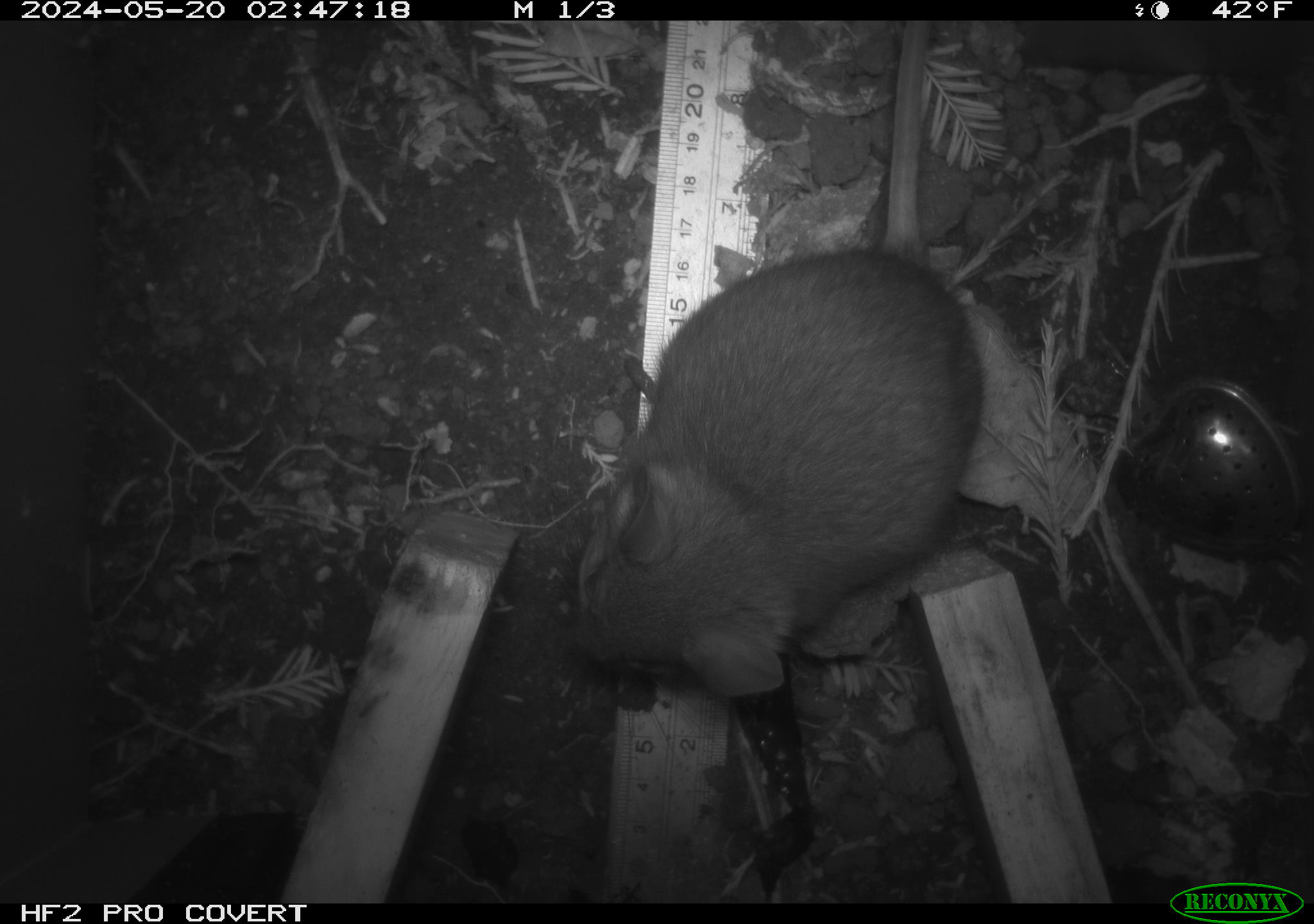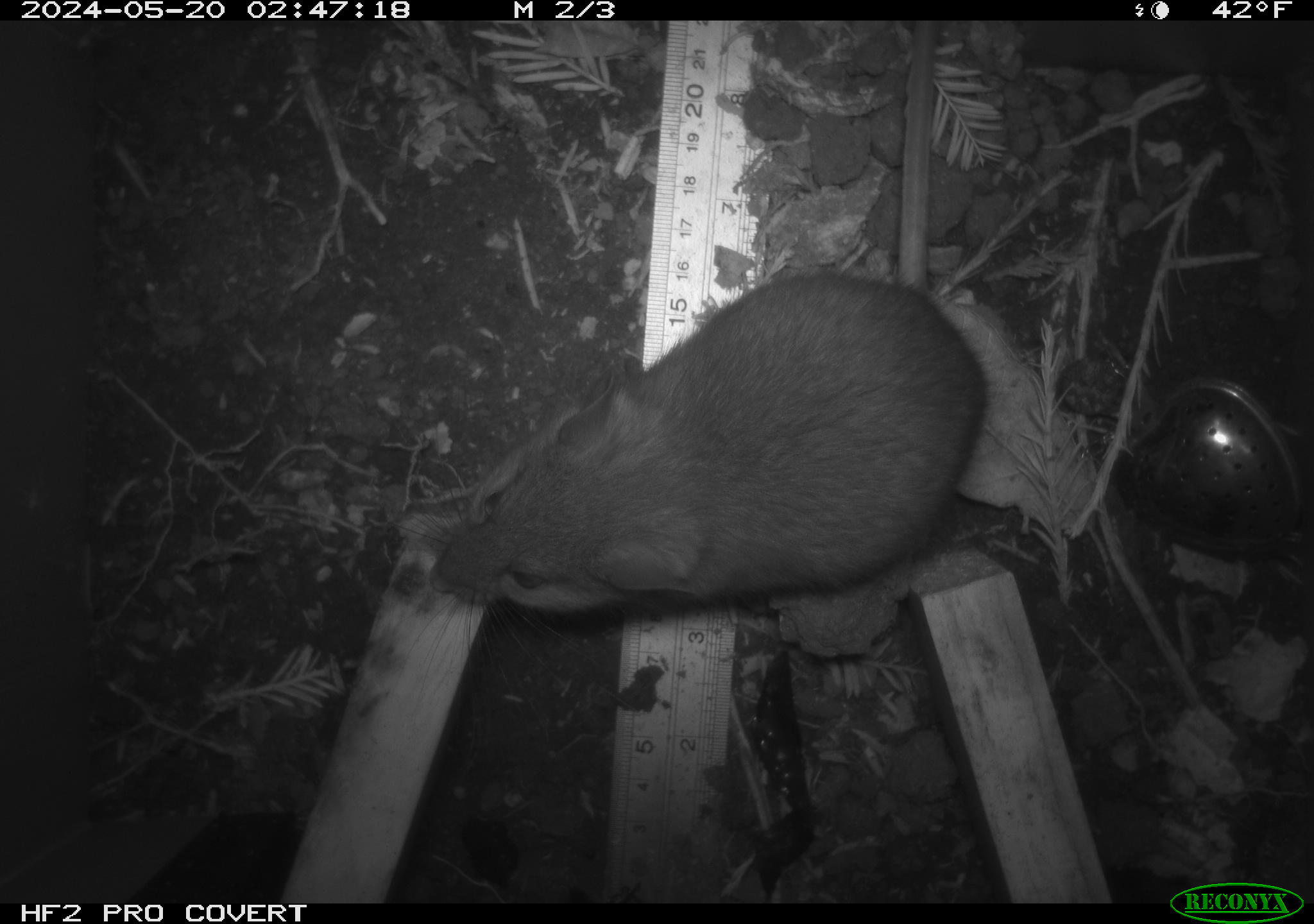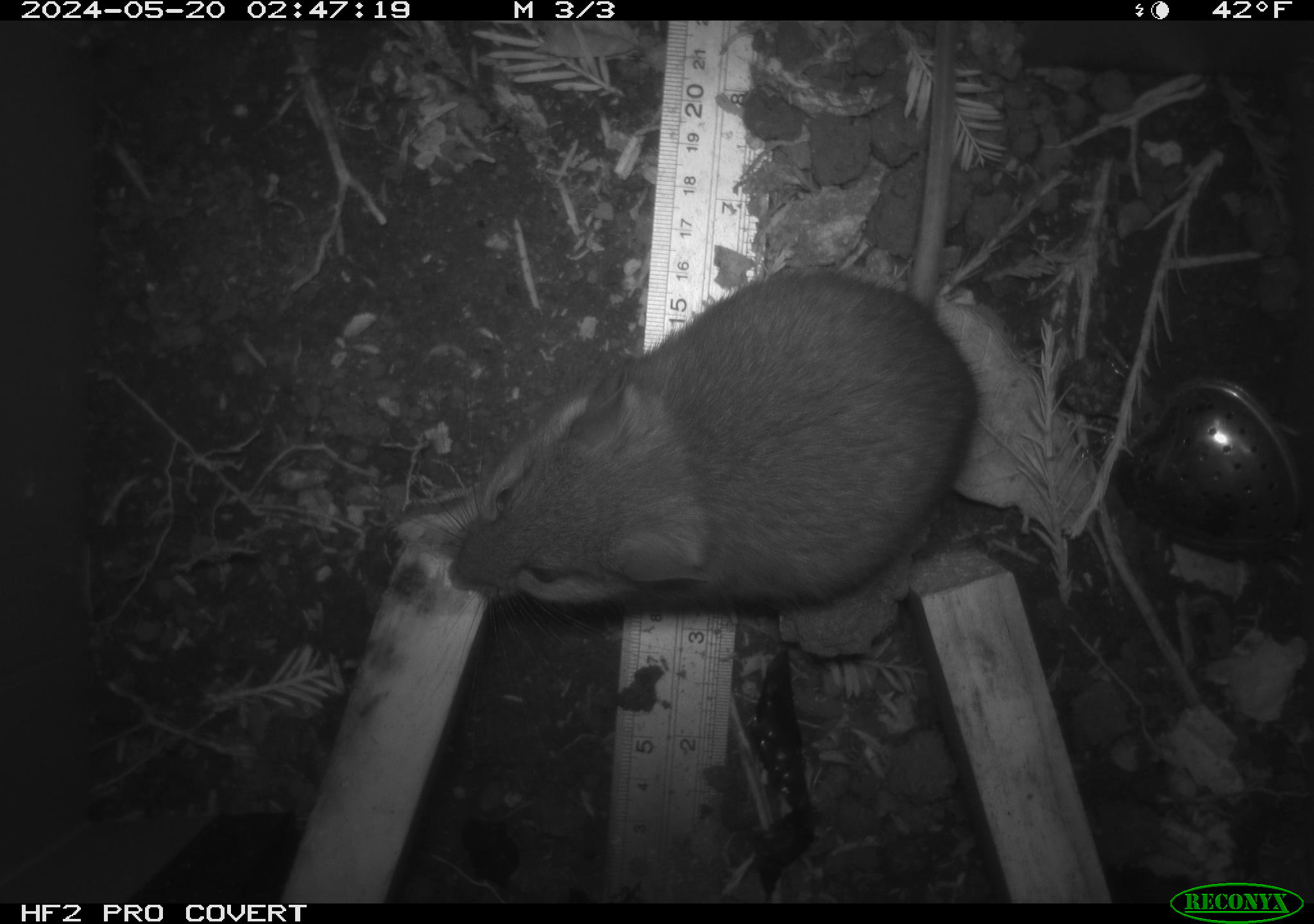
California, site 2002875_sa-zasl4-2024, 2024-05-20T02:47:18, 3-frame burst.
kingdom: Animalia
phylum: Chordata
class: Mammalia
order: Rodentia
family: Cricetidae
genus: Neotoma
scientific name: Neotoma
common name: pack rat or woodrat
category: neotoma species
Neotoma species (pack rat or woodrat) (Neotoma).